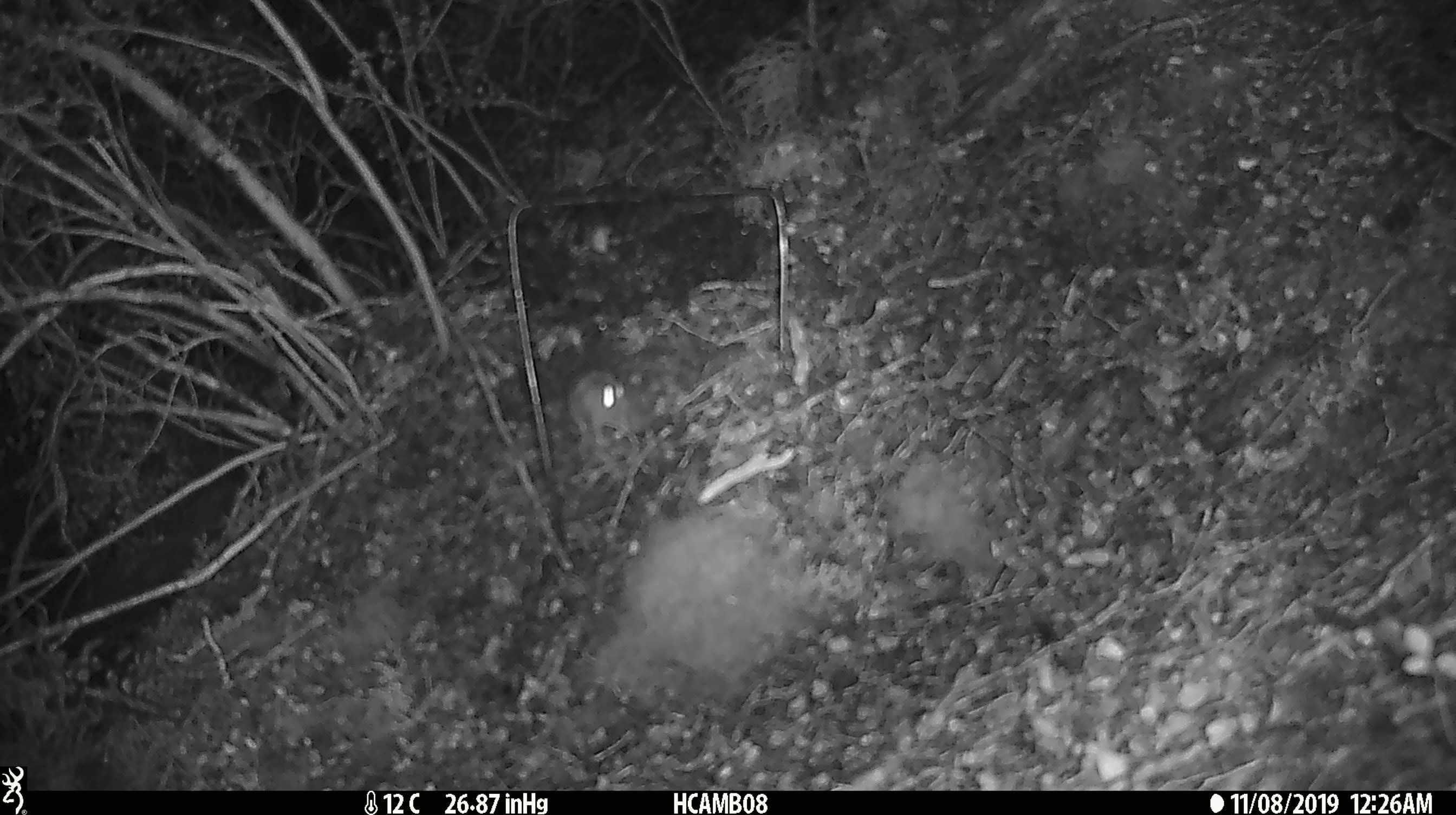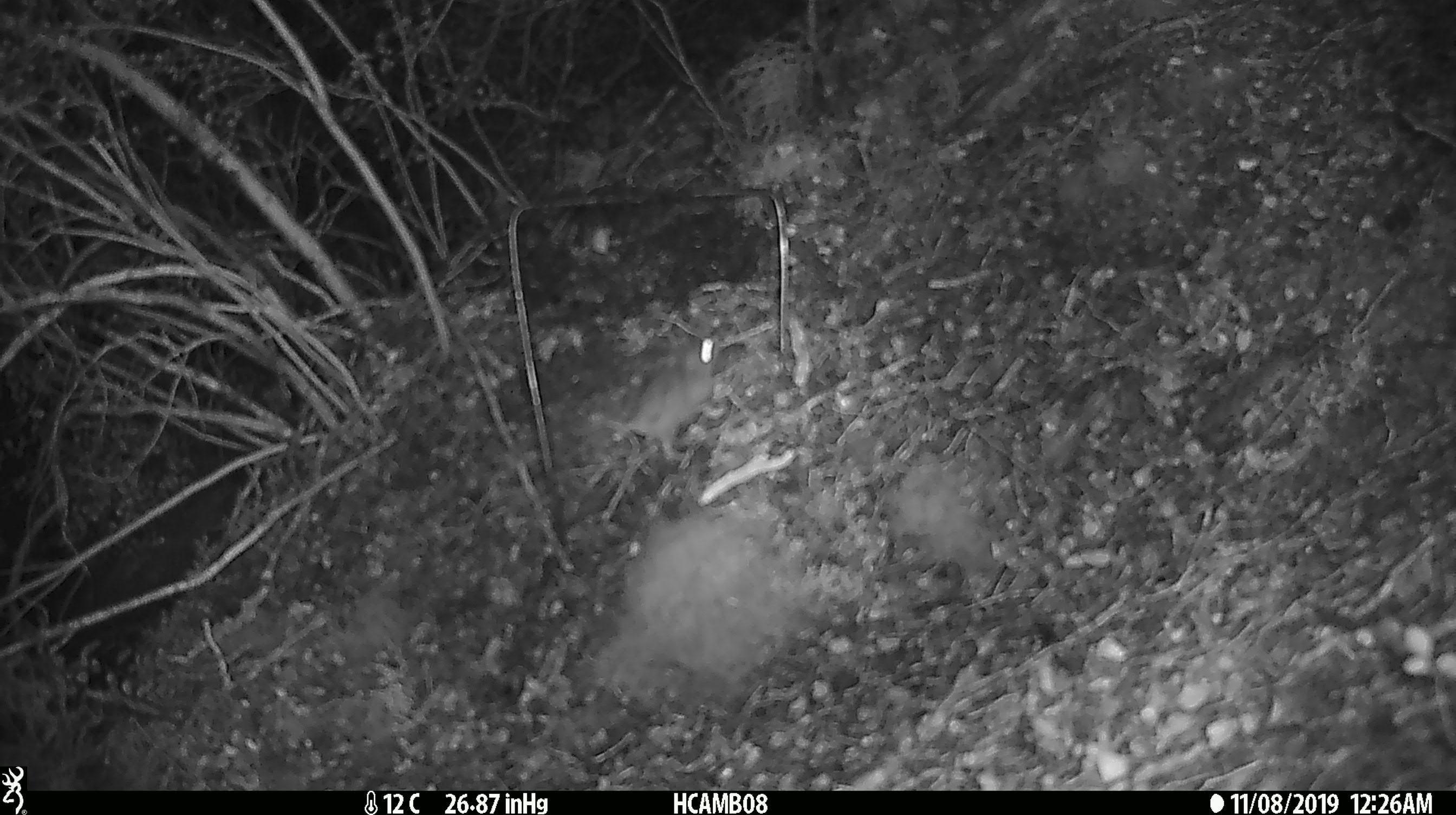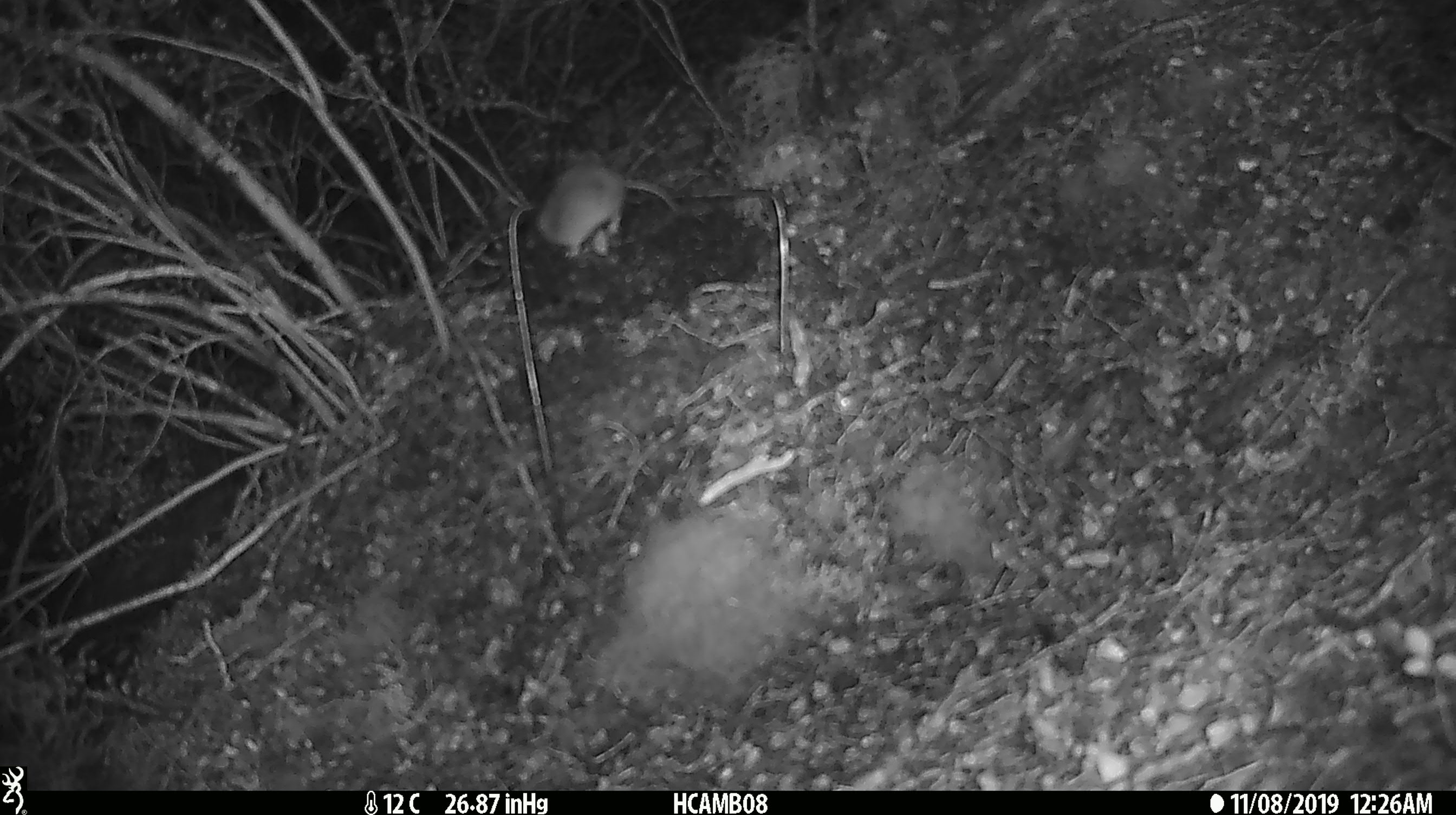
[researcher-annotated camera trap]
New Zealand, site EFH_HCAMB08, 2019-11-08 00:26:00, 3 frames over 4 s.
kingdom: Animalia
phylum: Chordata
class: Mammalia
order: Rodentia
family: Muridae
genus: Mus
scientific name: Mus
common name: mouse